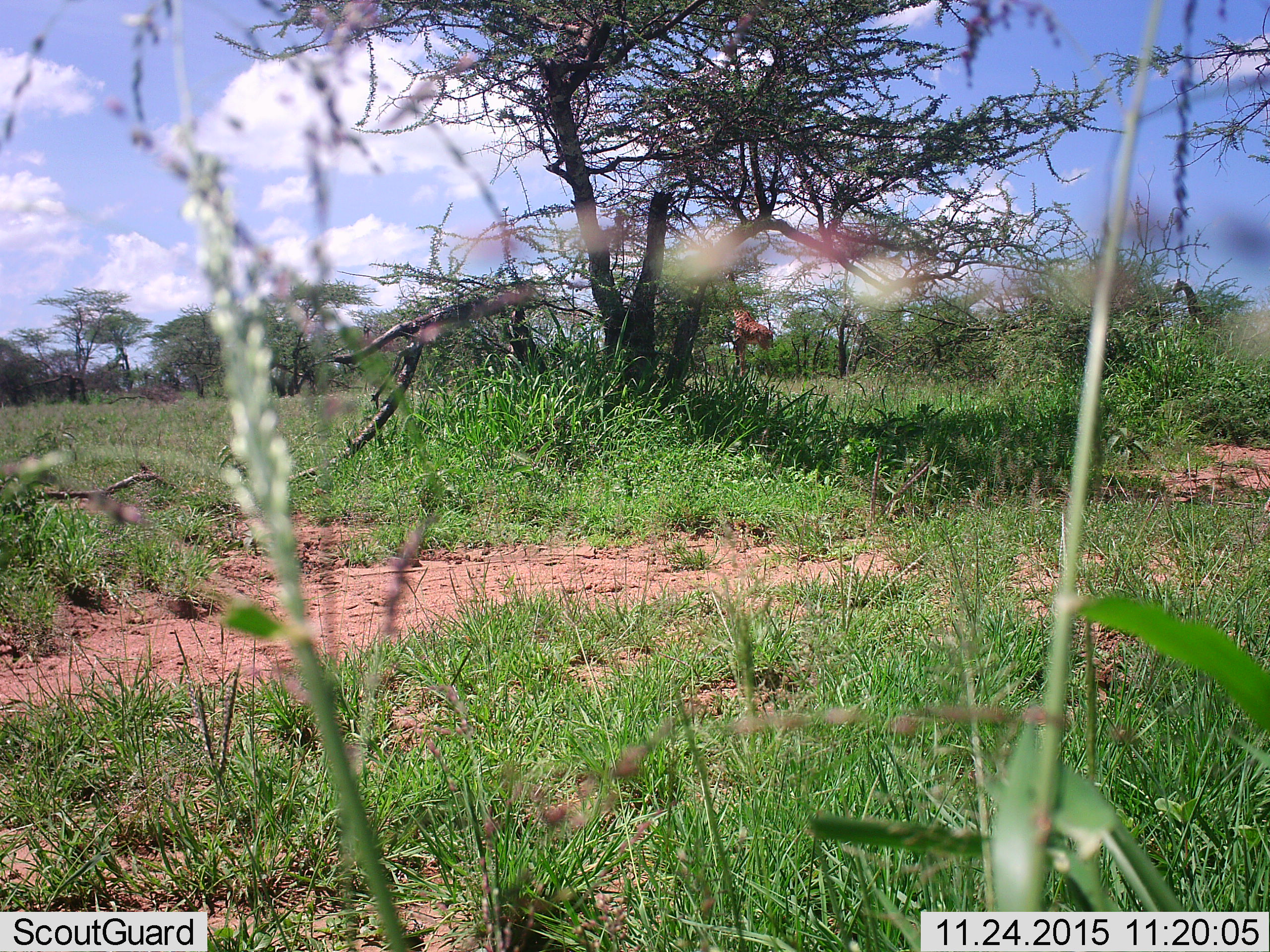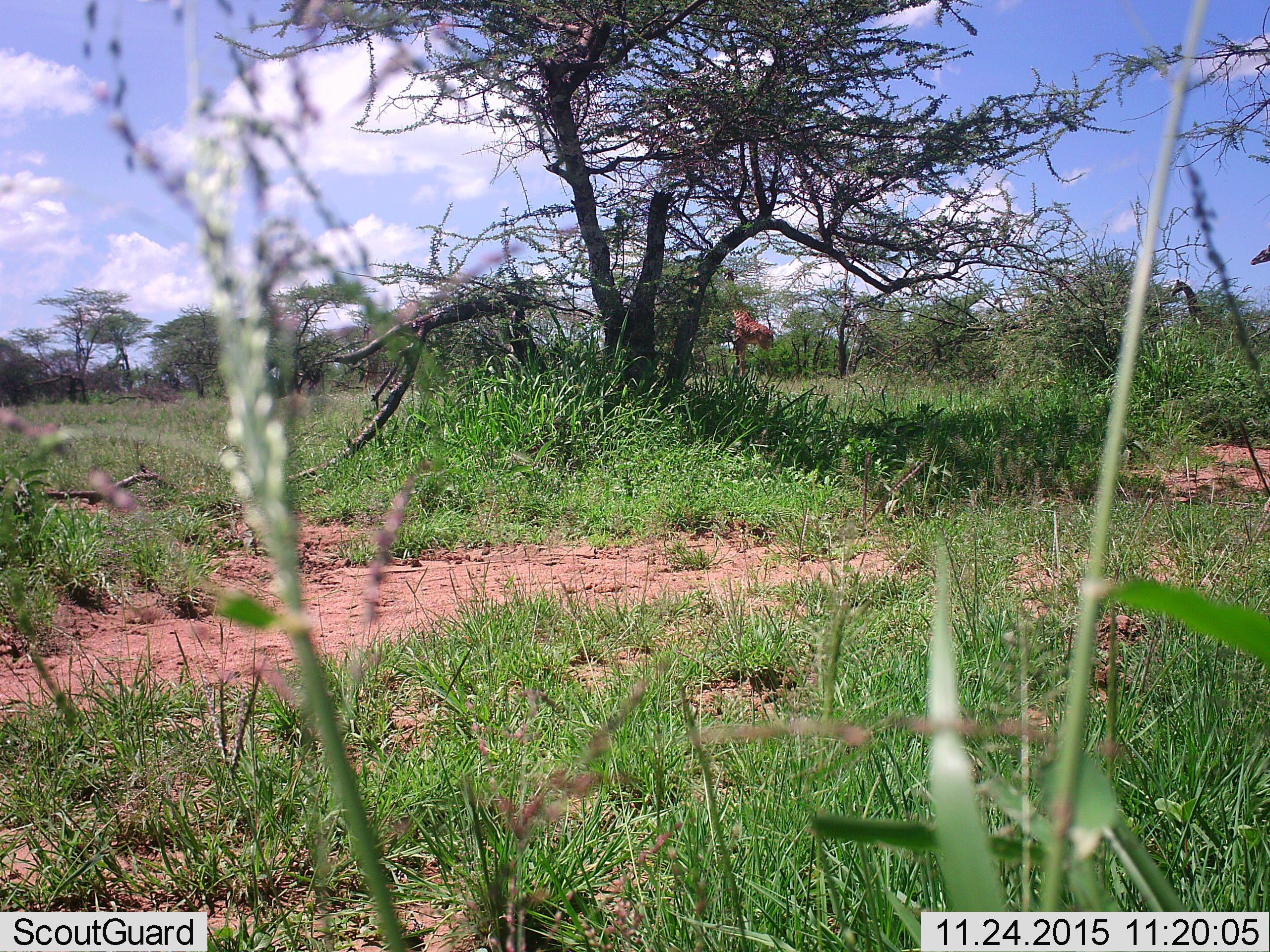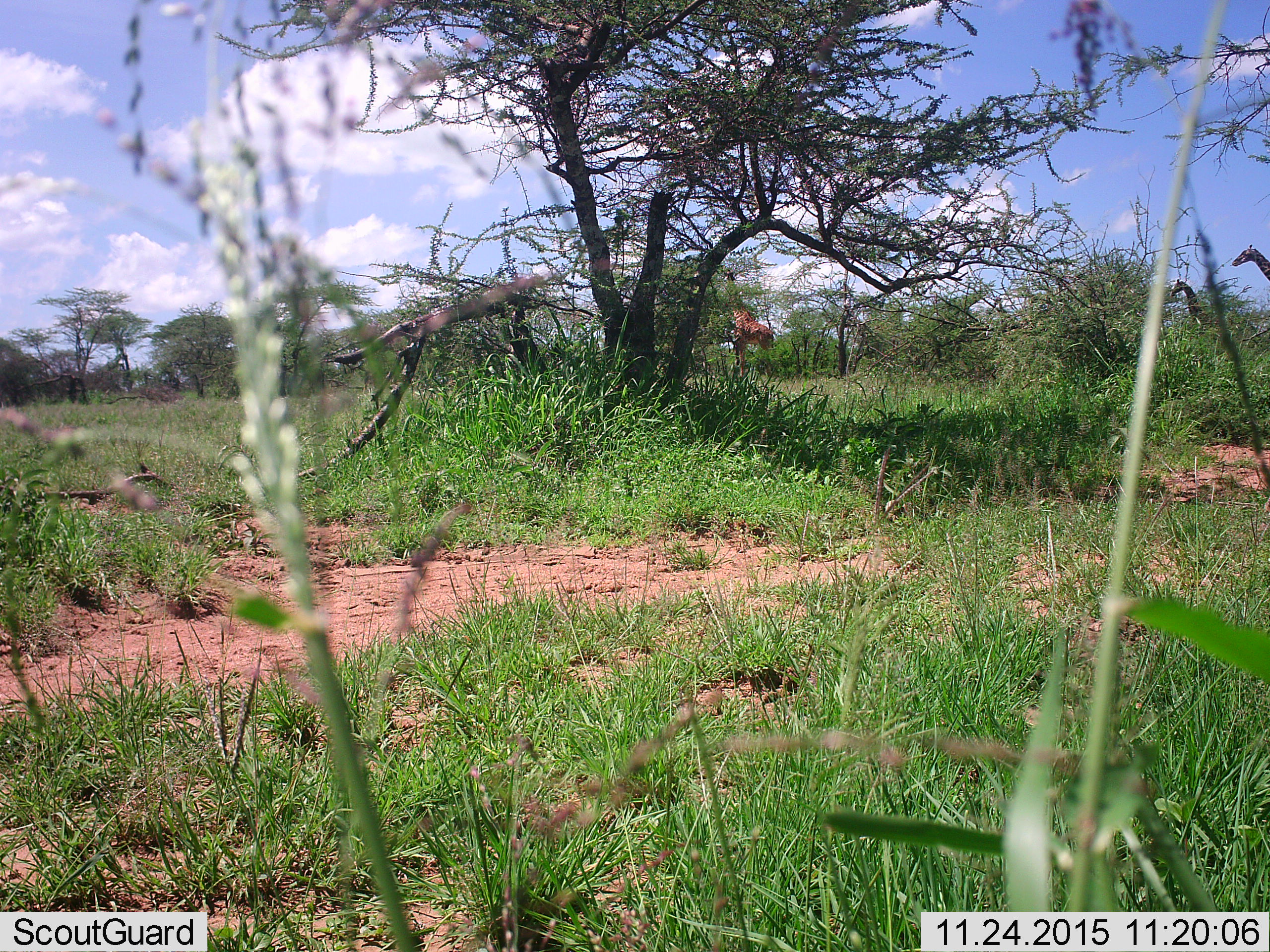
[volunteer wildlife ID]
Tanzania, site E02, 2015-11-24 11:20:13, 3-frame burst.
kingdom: Animalia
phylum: Chordata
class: Mammalia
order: Artiodactyla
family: Giraffidae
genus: Giraffa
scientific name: Giraffa camelopardalis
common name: giraffe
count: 2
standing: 45%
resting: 0%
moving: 27%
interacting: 0%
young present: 0%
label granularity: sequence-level